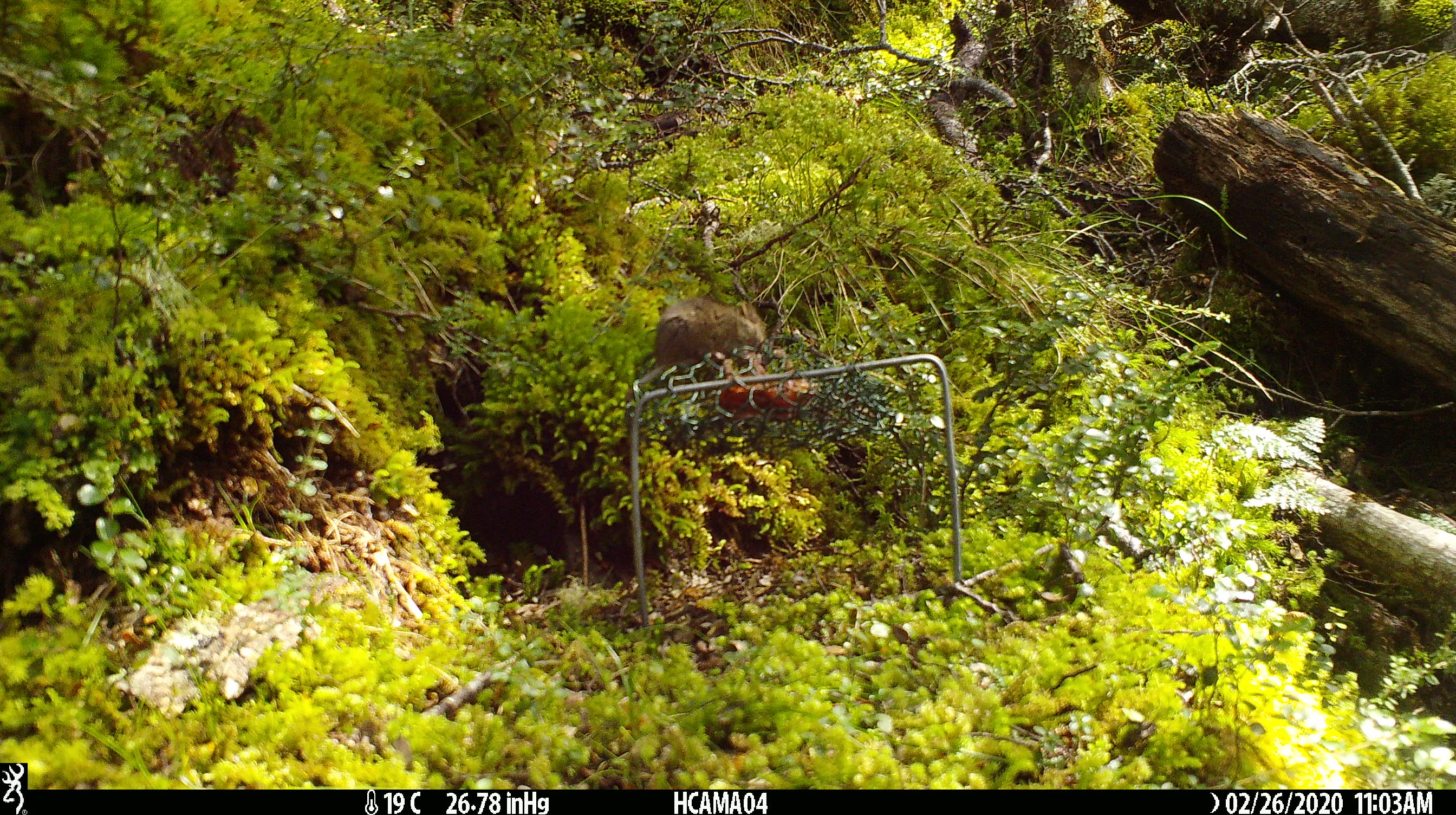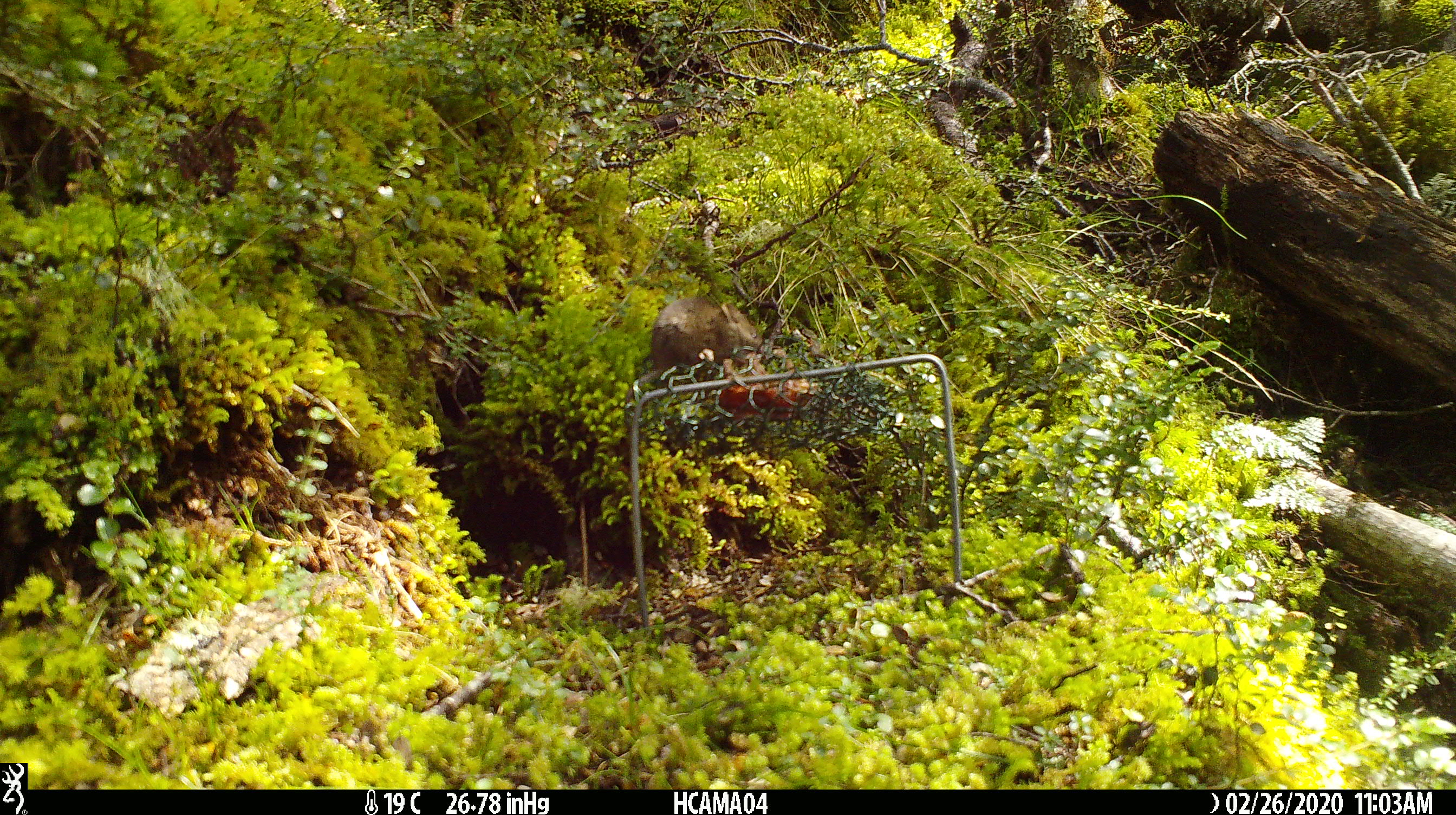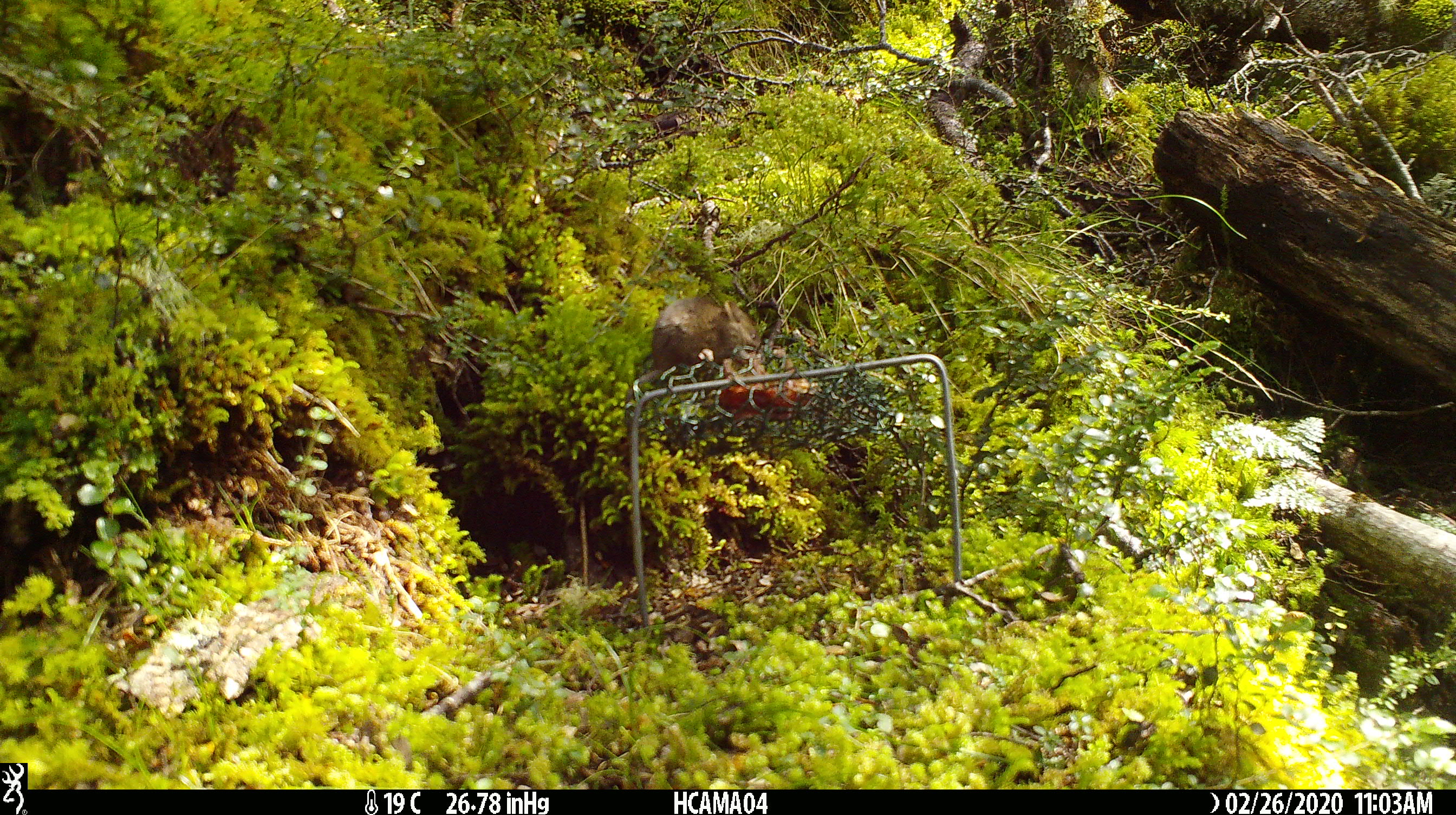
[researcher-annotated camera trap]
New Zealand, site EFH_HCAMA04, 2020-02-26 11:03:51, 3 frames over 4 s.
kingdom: Animalia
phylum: Chordata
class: Mammalia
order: Rodentia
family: Muridae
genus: Mus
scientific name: Mus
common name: mouse